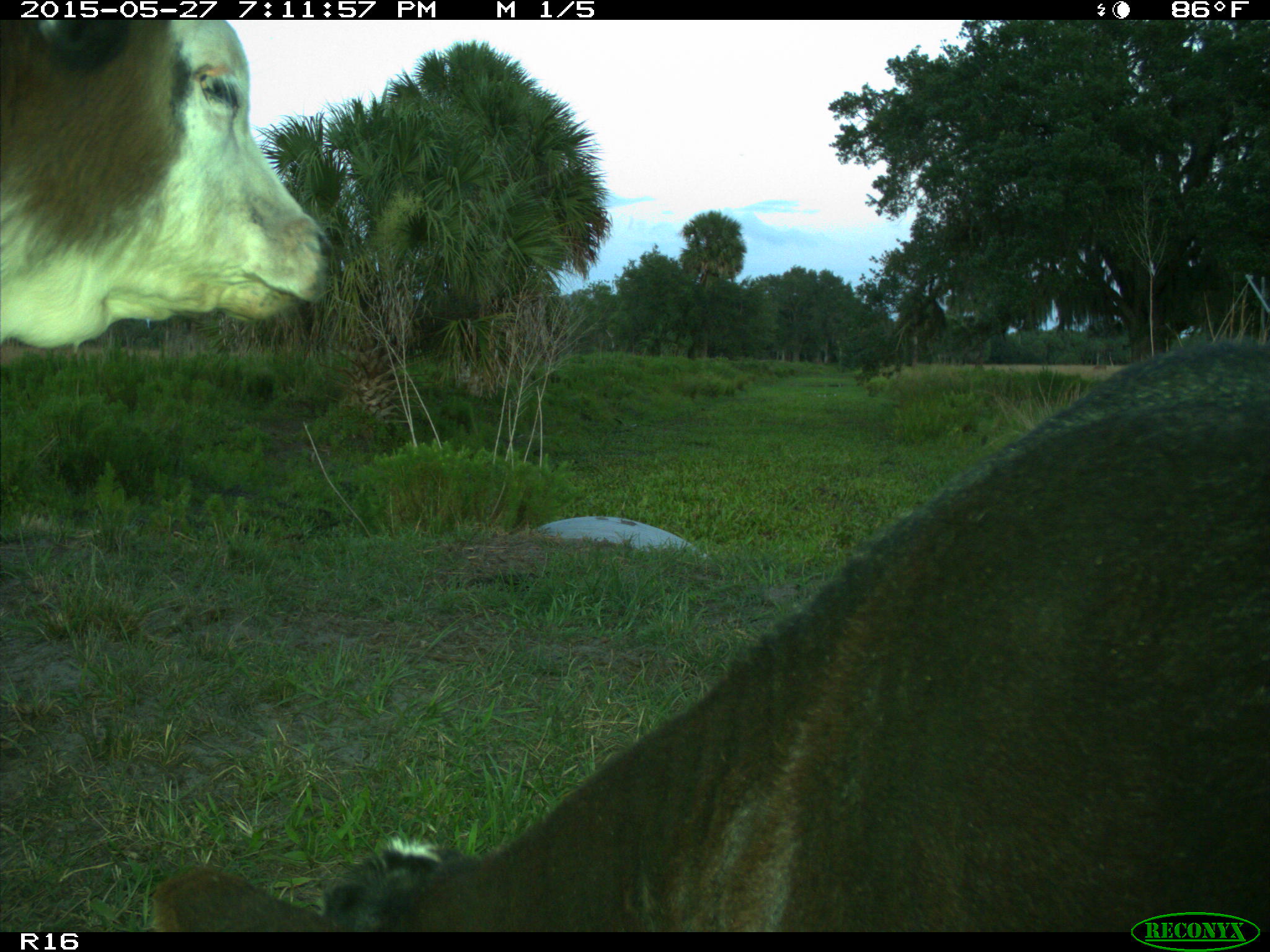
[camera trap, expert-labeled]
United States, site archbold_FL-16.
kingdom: Animalia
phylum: Chordata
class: Mammalia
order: Artiodactyla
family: Bovidae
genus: Bos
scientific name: Bos taurus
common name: domestic cow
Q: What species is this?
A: Bos taurus (domestic cow).